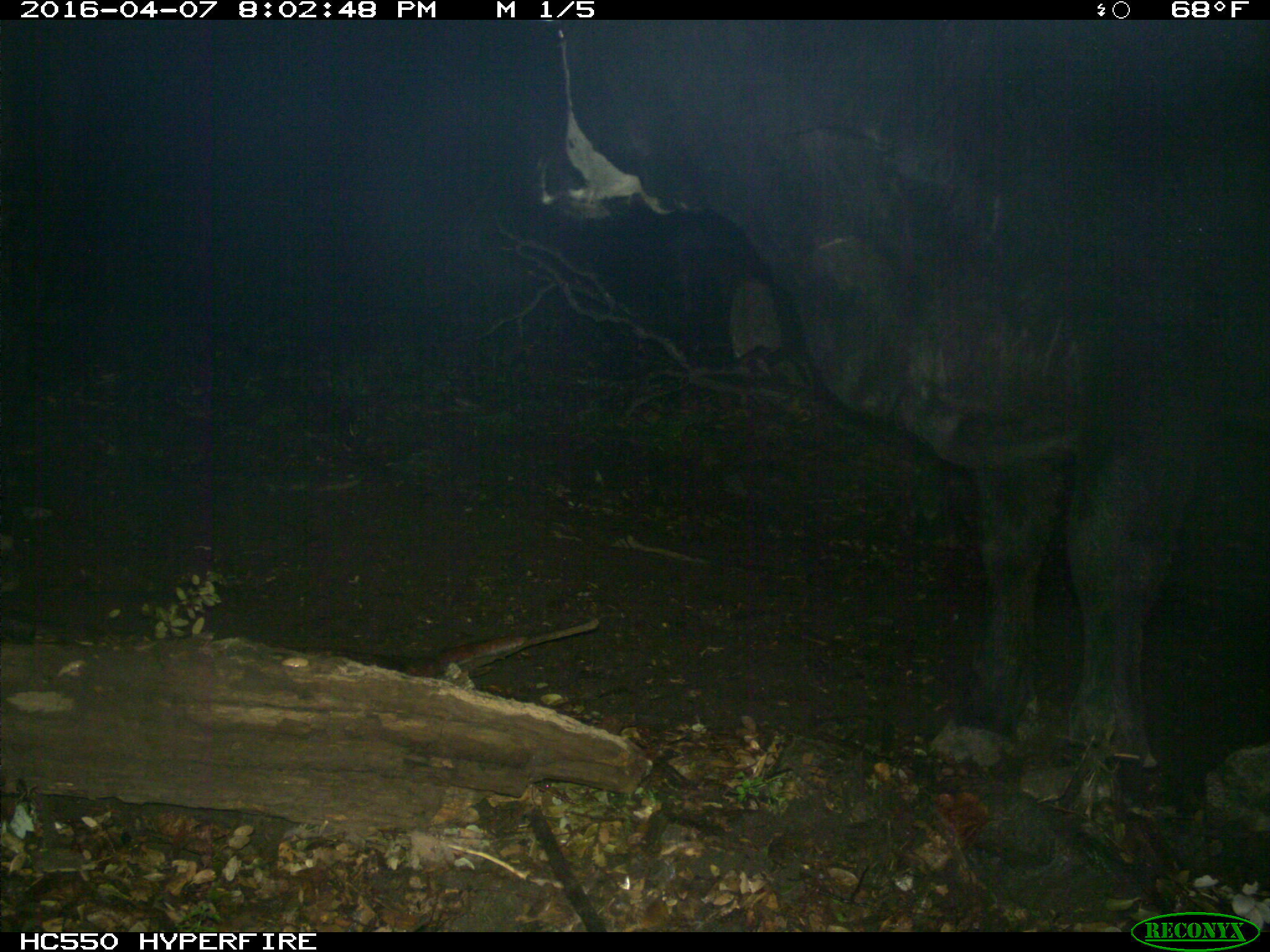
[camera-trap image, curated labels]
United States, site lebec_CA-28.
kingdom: Animalia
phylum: Chordata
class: Mammalia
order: Artiodactyla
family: Bovidae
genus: Bos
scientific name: Bos taurus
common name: domestic cow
Bos taurus (domestic cow).